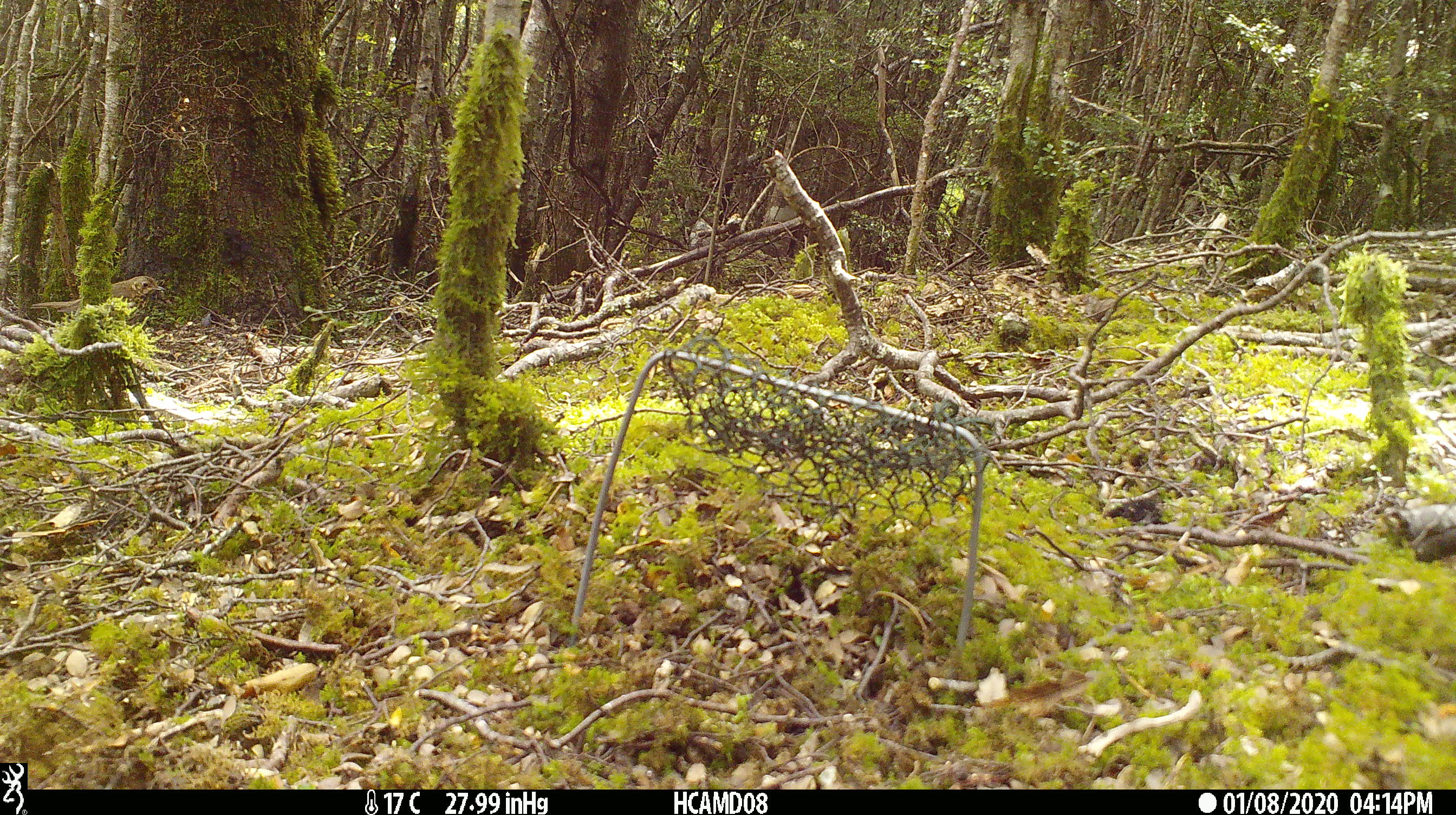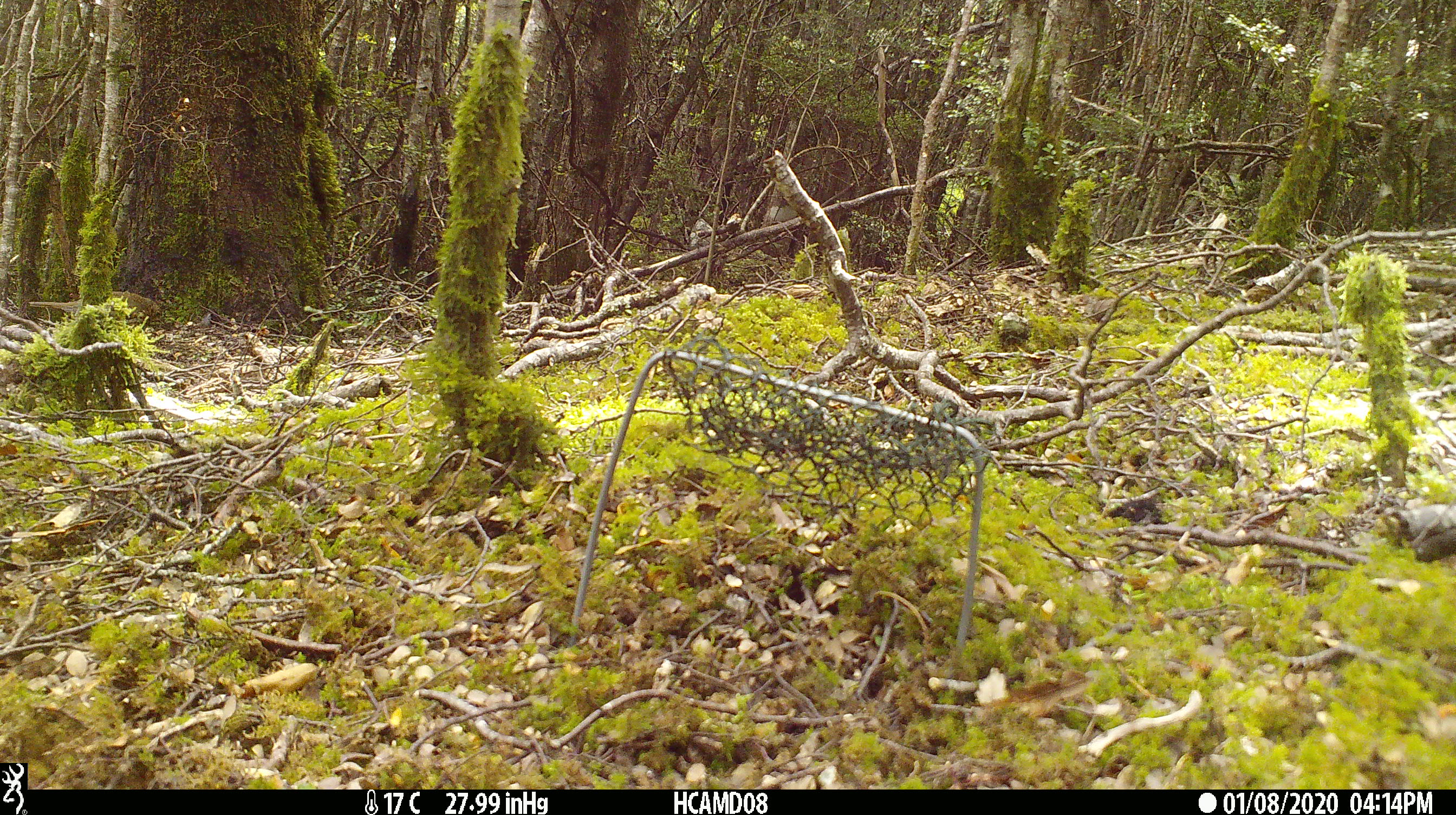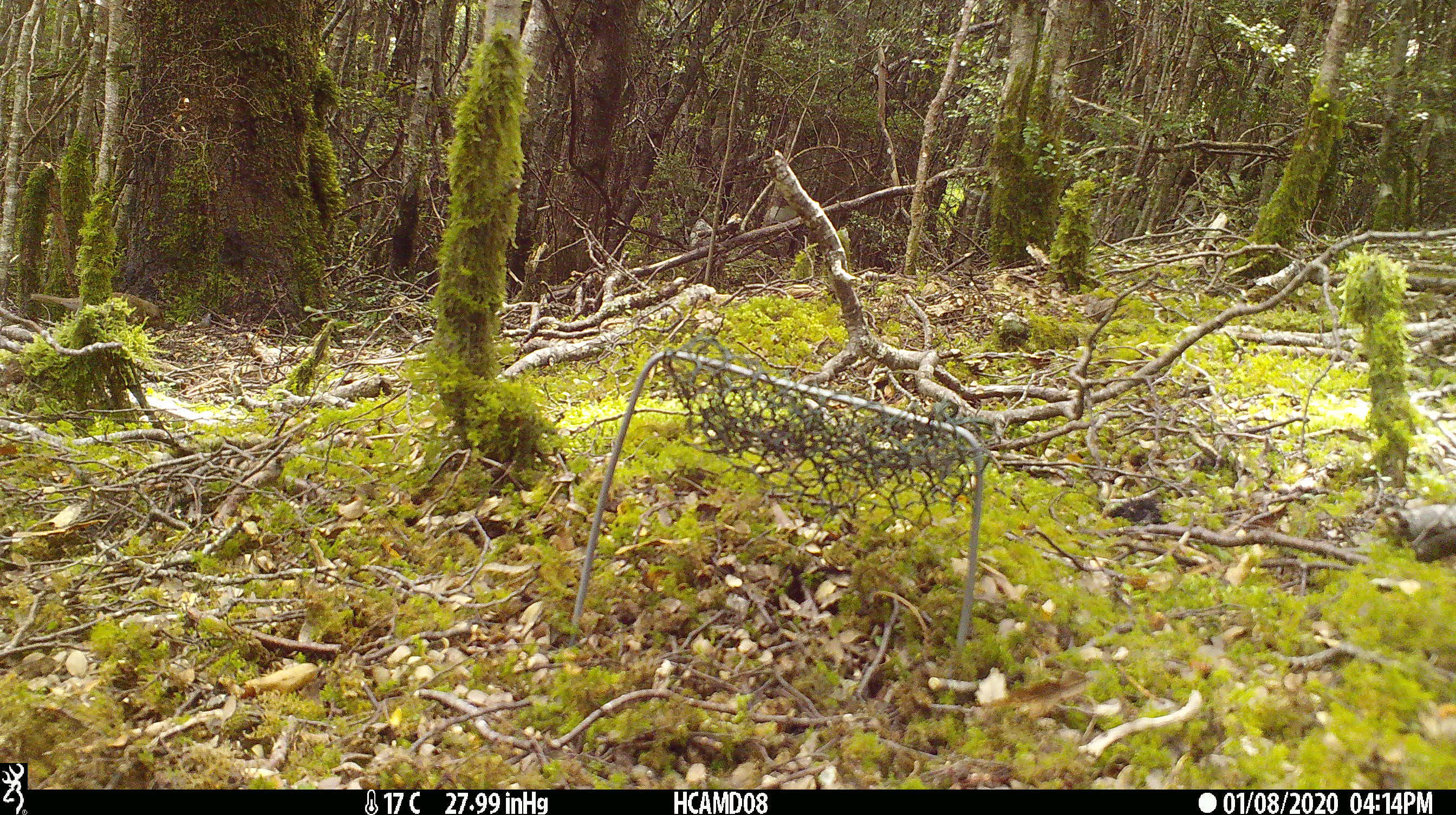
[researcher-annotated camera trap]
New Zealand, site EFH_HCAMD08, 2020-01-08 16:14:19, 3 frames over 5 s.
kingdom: Animalia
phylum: Chordata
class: Aves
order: Passeriformes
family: Turdidae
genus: Turdus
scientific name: Turdus philomelos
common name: song thrush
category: thrush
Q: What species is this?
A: Thrush (song thrush) (Turdus philomelos).